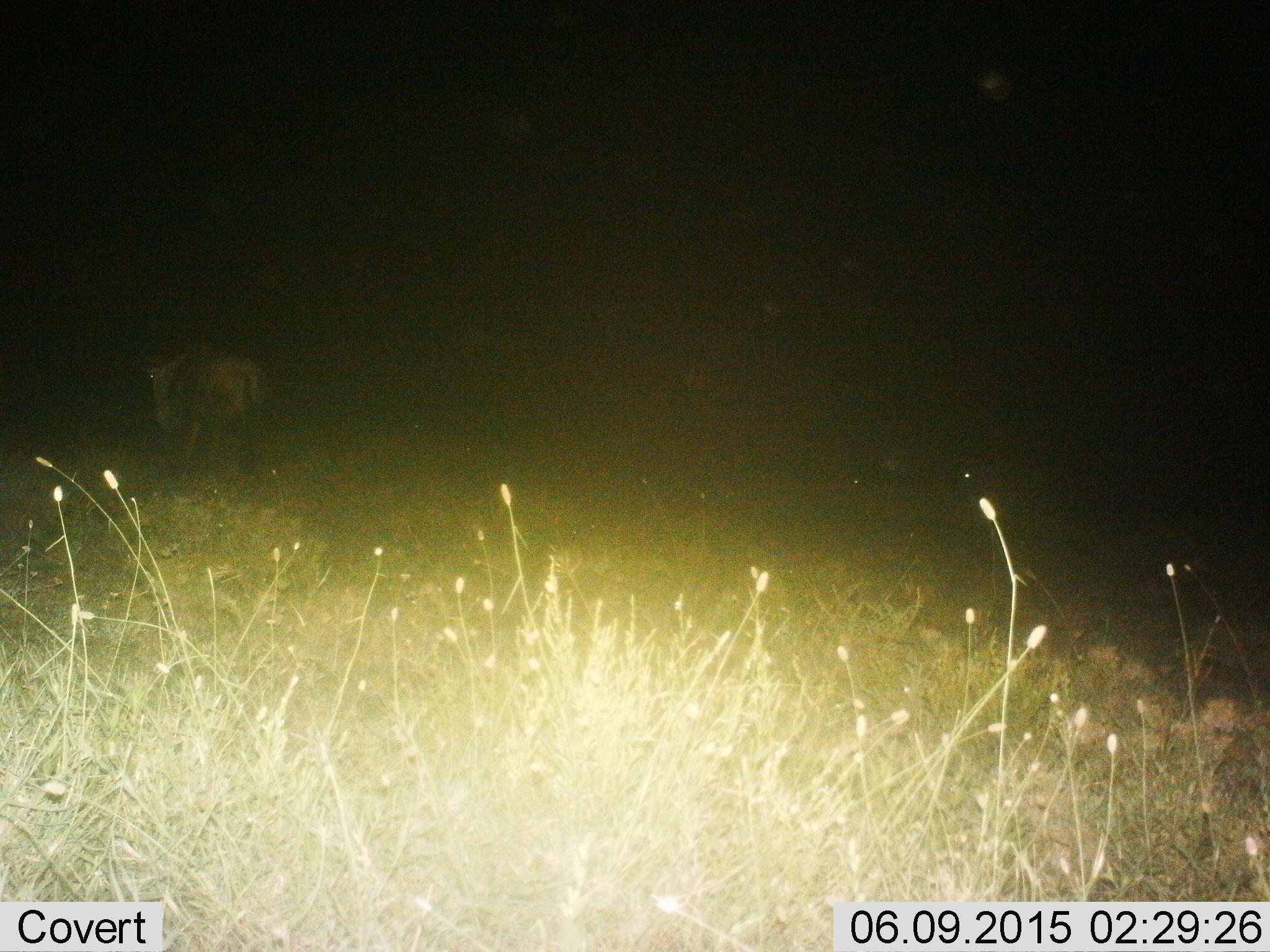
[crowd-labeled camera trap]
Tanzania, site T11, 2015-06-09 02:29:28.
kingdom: Animalia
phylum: Chordata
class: Mammalia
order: Artiodactyla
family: Bovidae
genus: Connochaetes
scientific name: Connochaetes taurinus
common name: blue wildebeest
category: wildebeest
Wildebeest (blue wildebeest) (Connochaetes taurinus), count 1. Behavior (volunteer vote fractions): standing 20%, resting 10%, moving 90%, interacting 0%. Young present (vote fraction): 0%. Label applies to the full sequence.